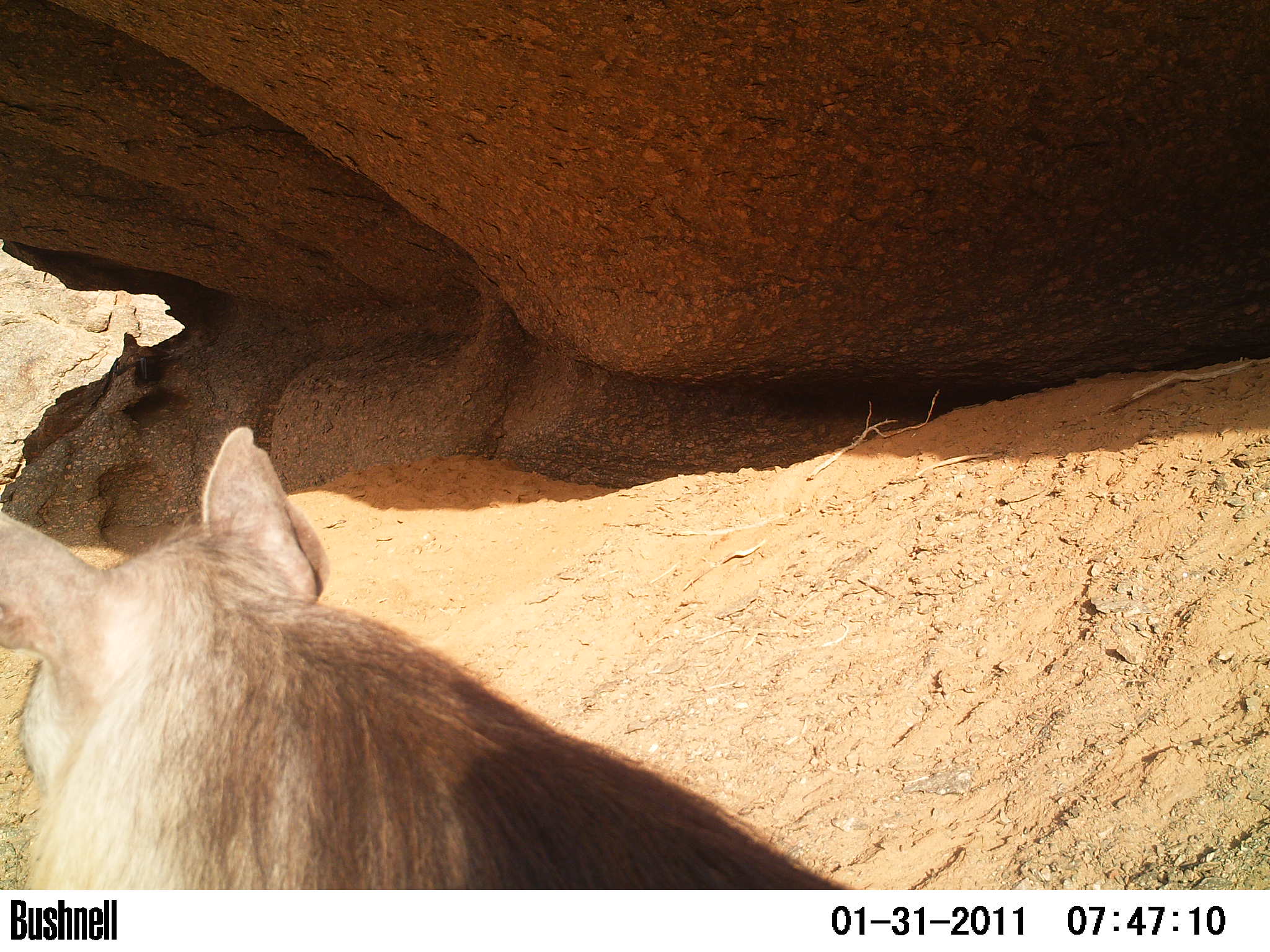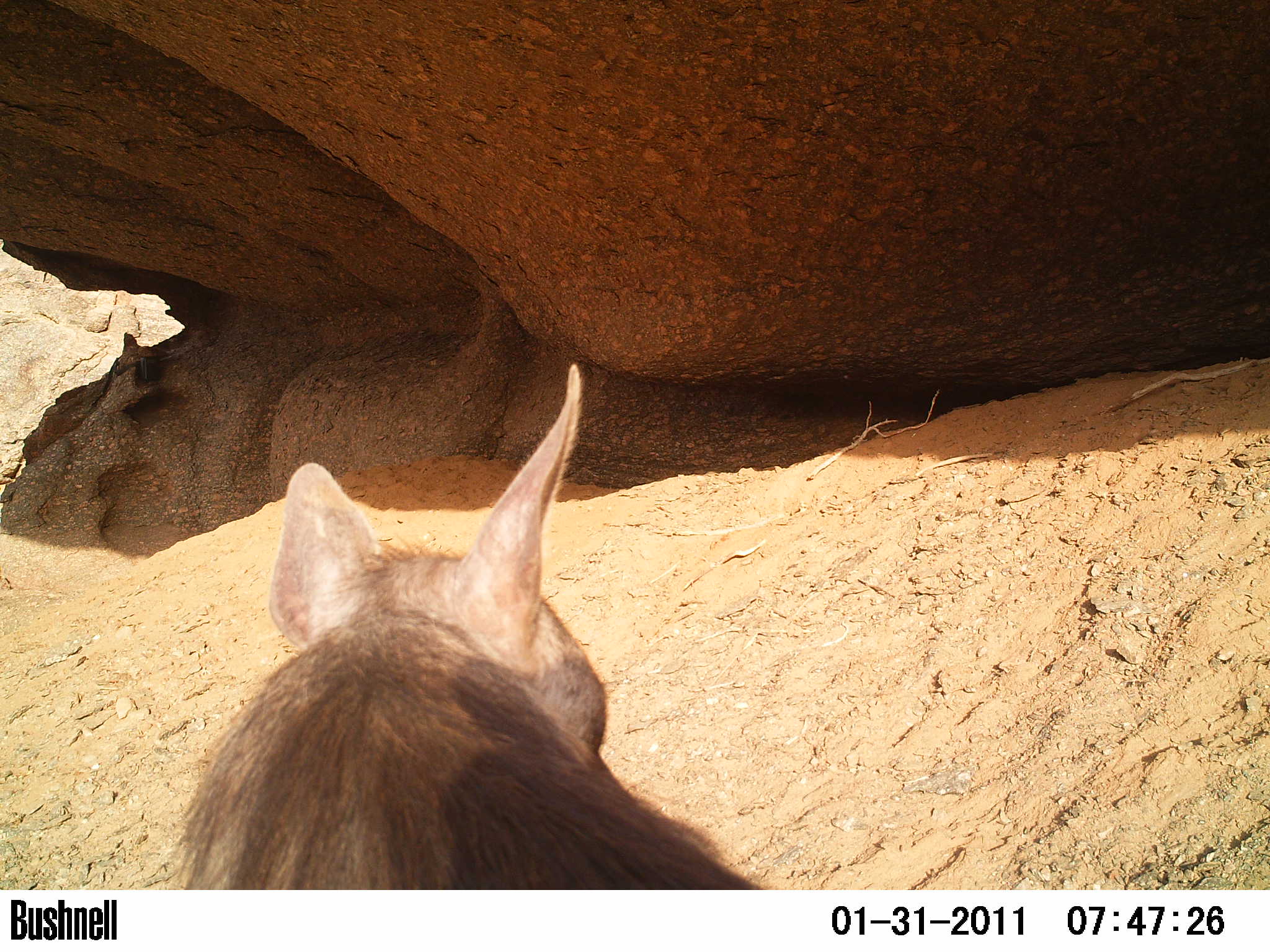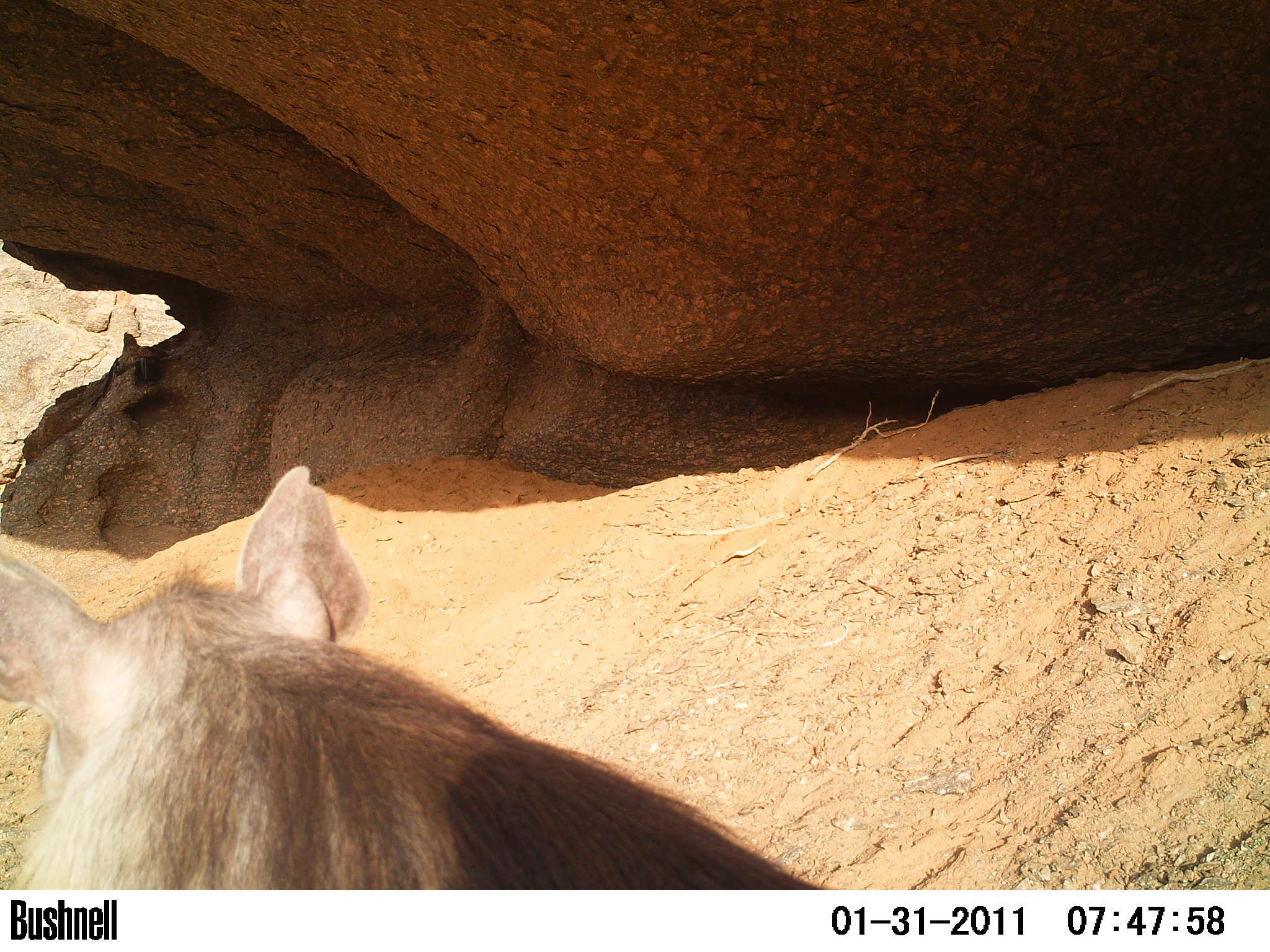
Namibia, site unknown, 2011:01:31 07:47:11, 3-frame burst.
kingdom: Animalia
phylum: Chordata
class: Mammalia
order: Carnivora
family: Hyaenidae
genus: Parahyaena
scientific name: Parahyaena brunnea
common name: brown hyena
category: hyaena brunnea